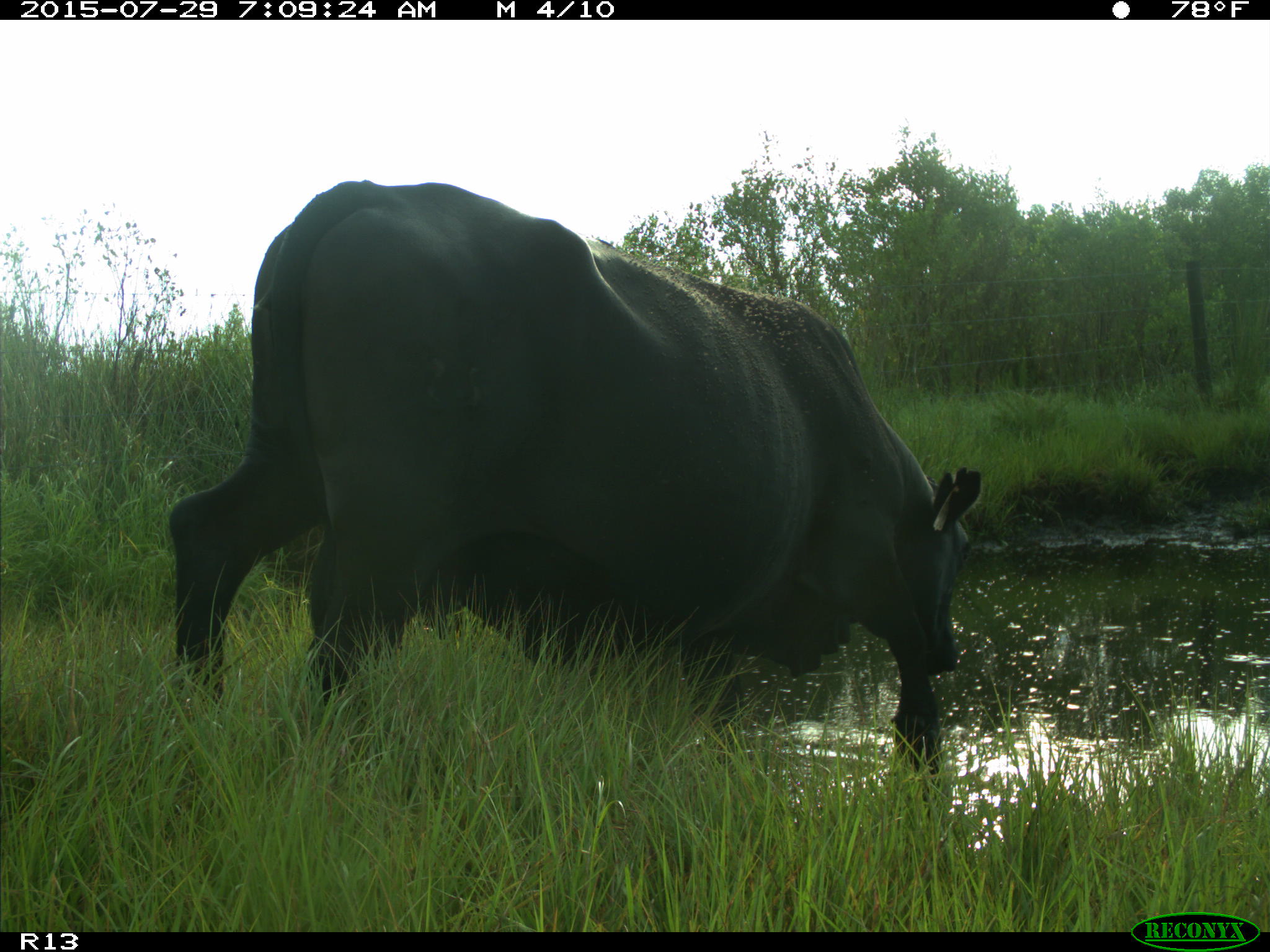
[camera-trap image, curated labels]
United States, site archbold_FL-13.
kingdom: Animalia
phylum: Chordata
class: Mammalia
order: Artiodactyla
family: Bovidae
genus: Bos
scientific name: Bos taurus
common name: domestic cow